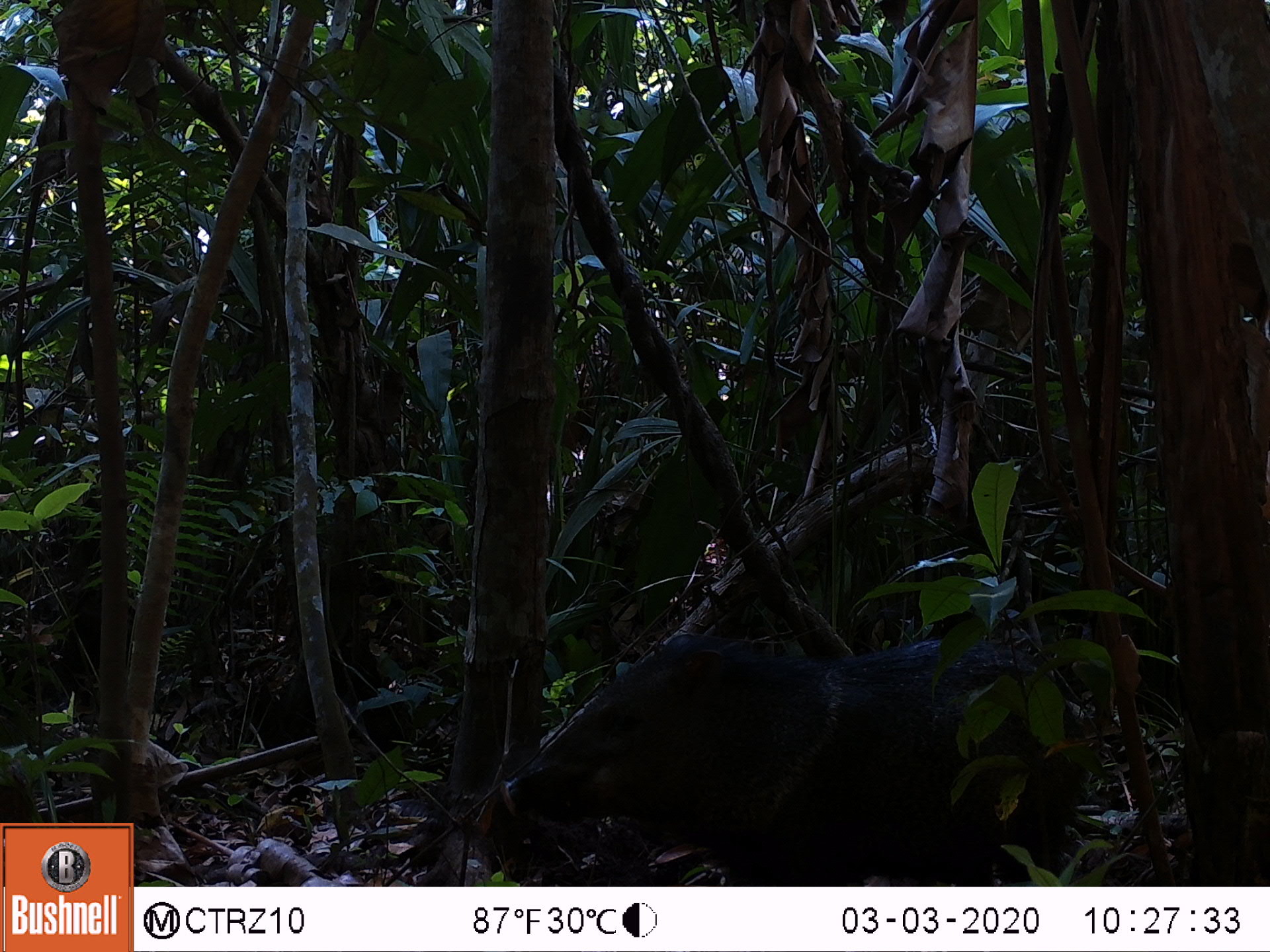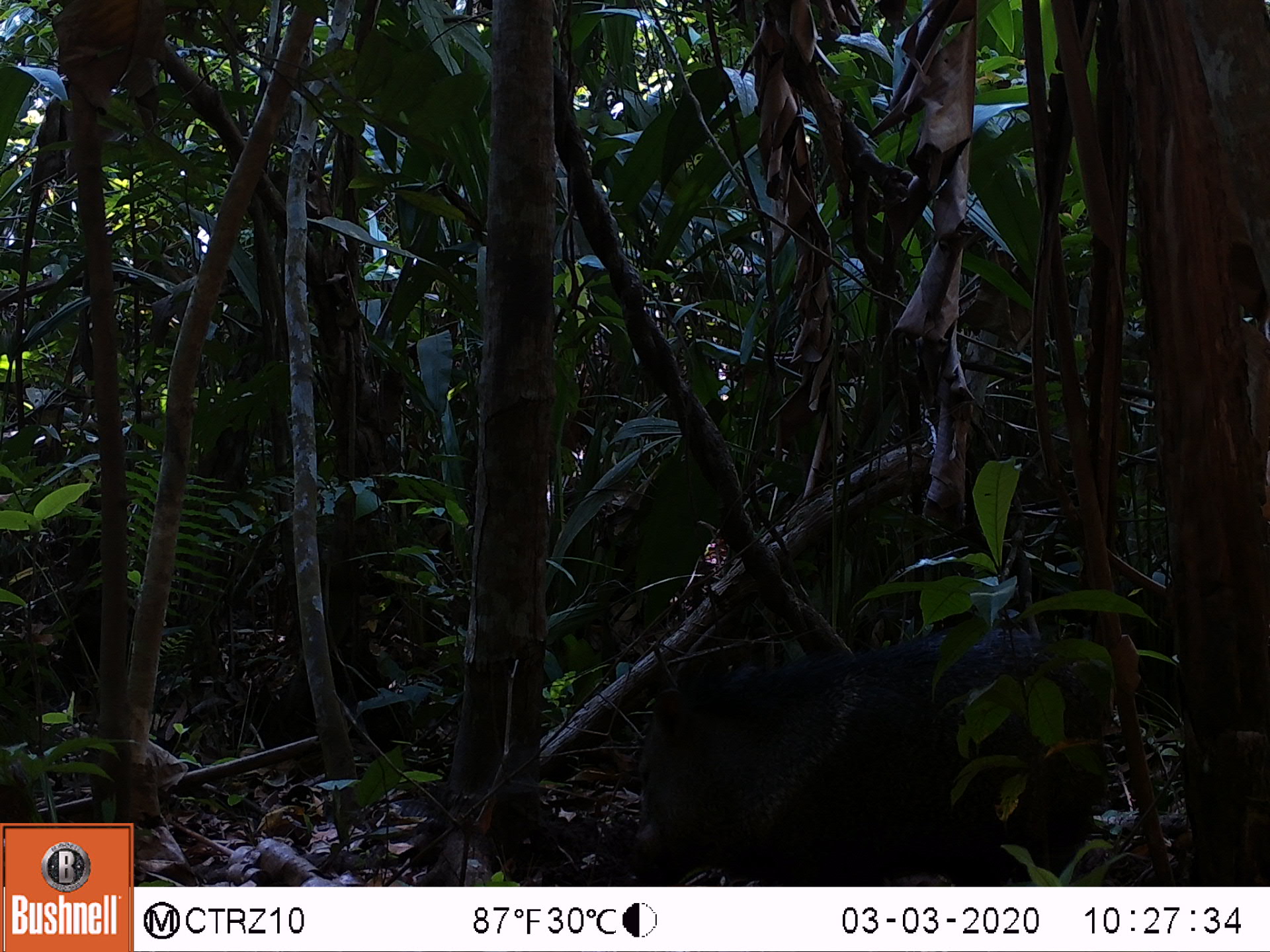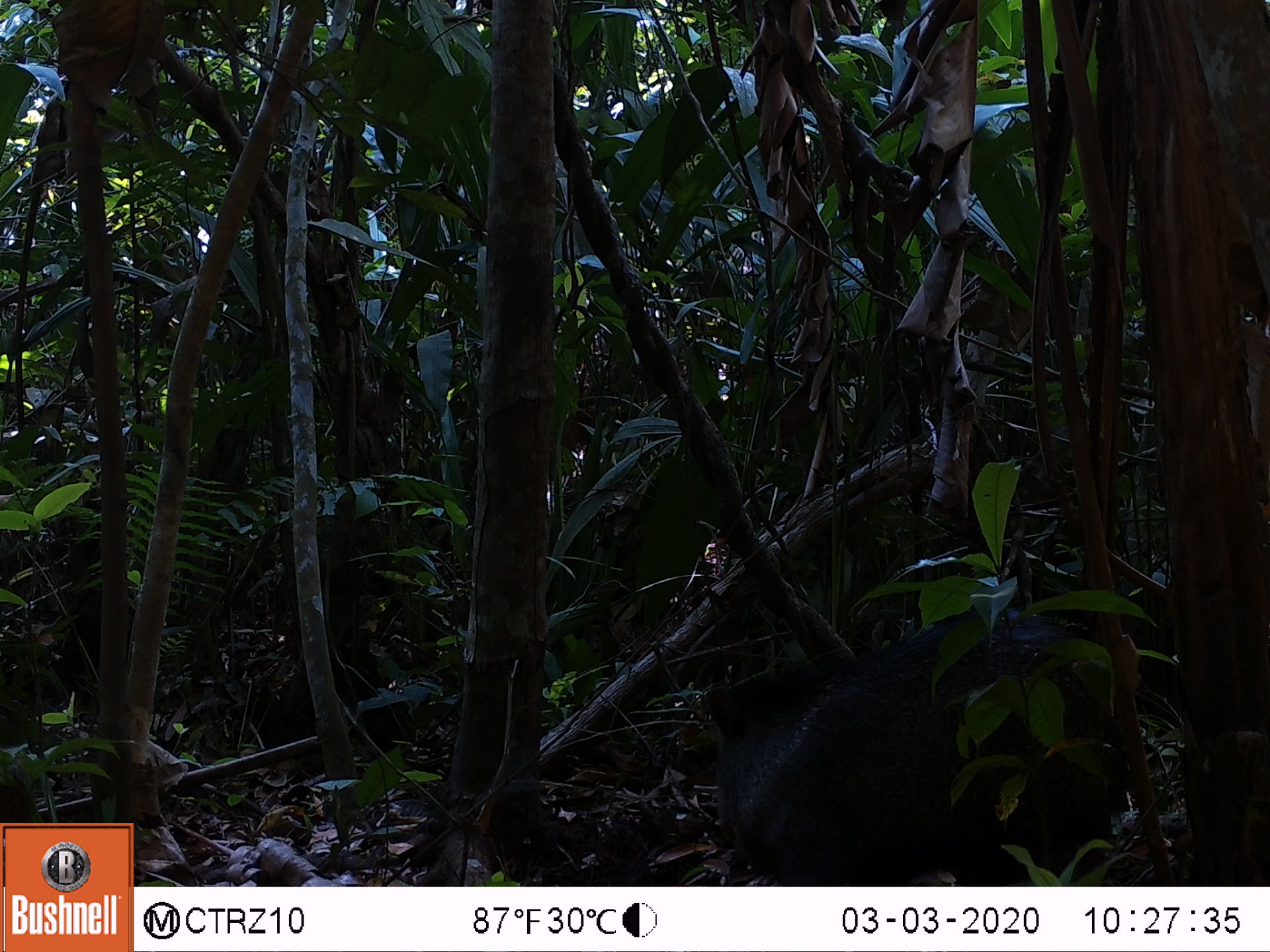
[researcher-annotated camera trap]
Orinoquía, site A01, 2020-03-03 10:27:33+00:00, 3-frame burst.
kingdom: Animalia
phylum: Chordata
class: Mammalia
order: Artiodactyla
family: Tayassuidae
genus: Pecari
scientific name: Pecari tajacu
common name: collared peccary